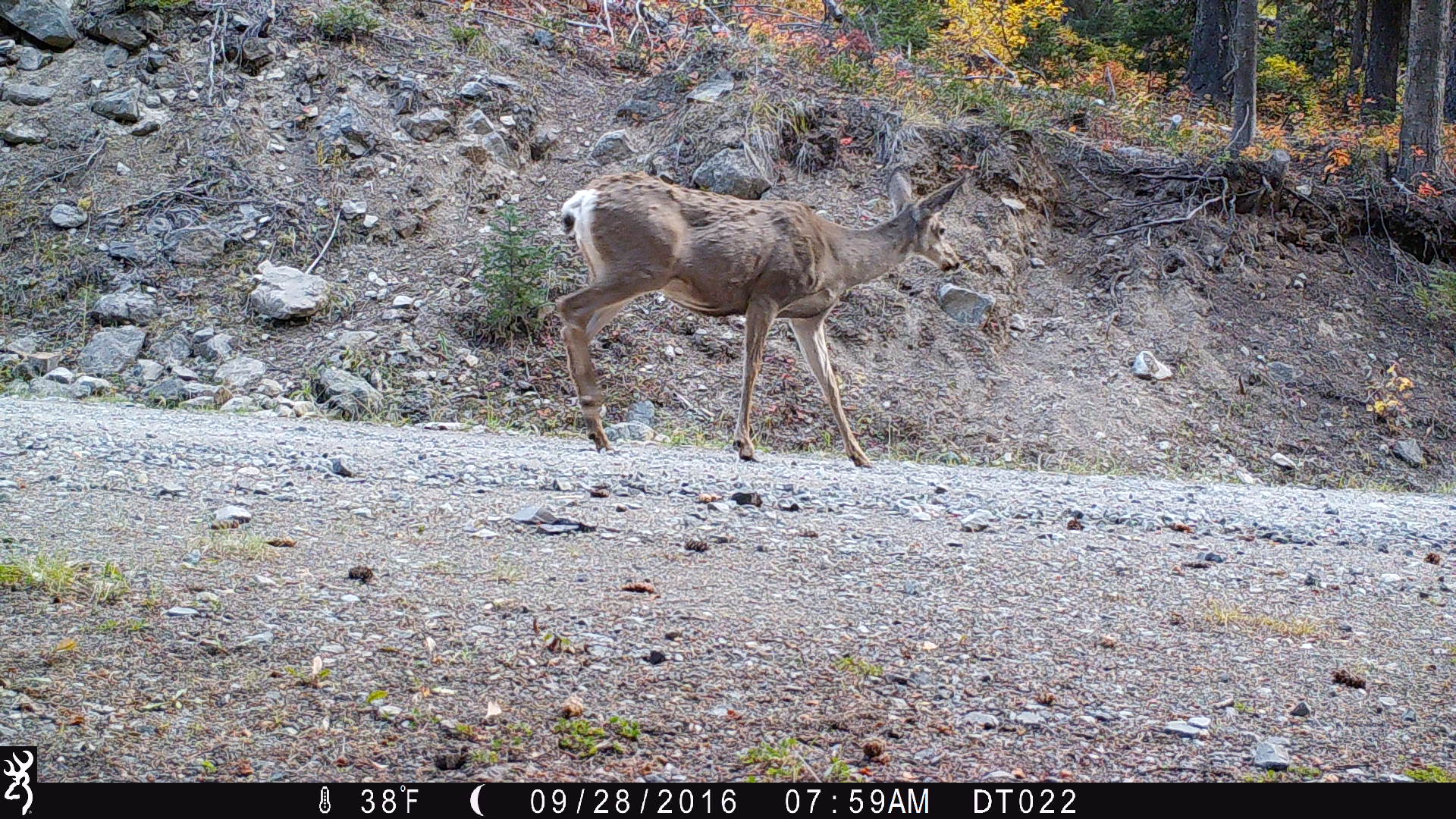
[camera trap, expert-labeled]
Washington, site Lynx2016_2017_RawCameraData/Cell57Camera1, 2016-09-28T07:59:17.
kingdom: Animalia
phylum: Chordata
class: Mammalia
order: Artiodactyla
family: Cervidae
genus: Odocoileus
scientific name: Odocoileus hemionus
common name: mule deer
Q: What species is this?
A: Odocoileus hemionus (mule deer).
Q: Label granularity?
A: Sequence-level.